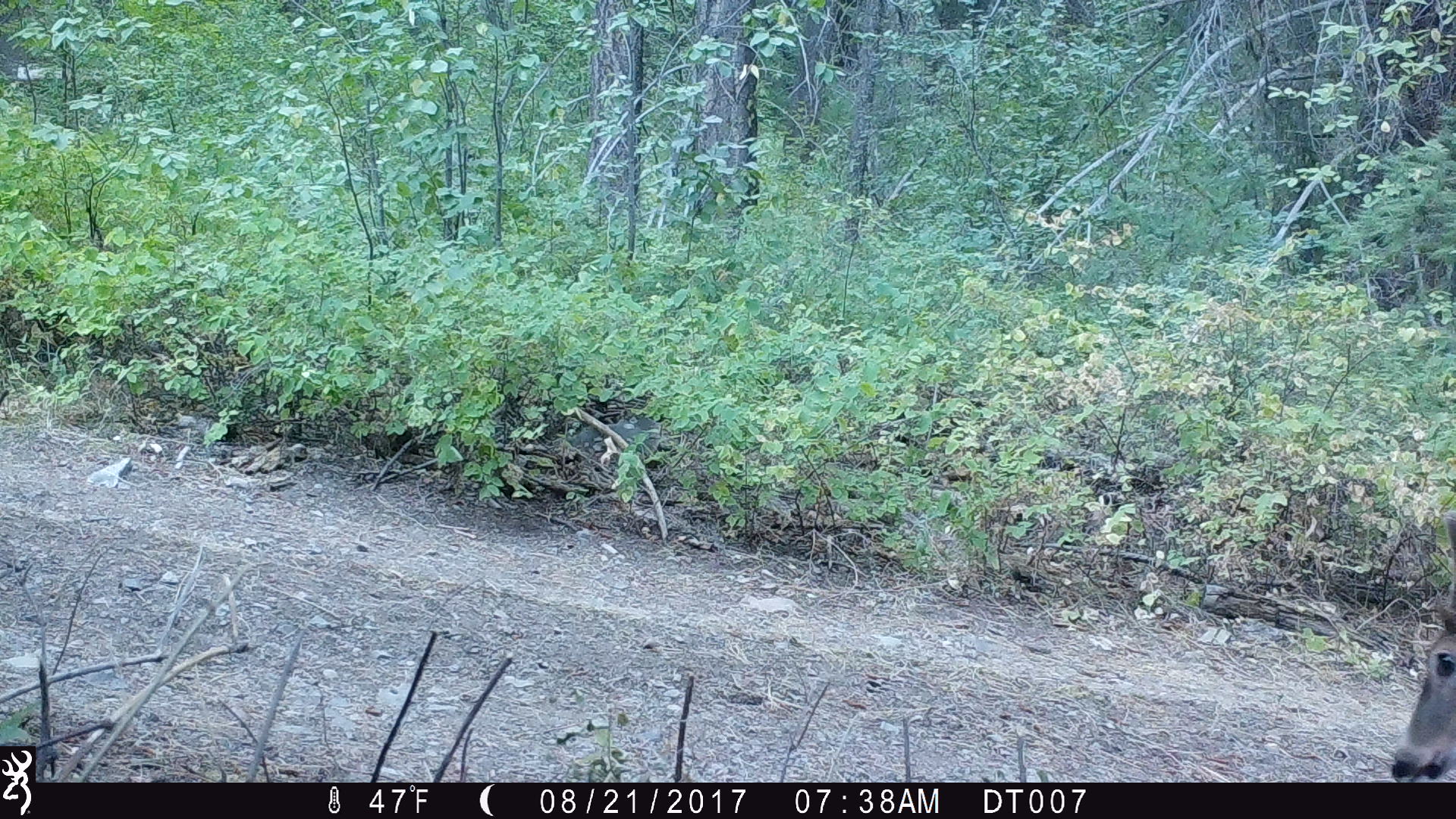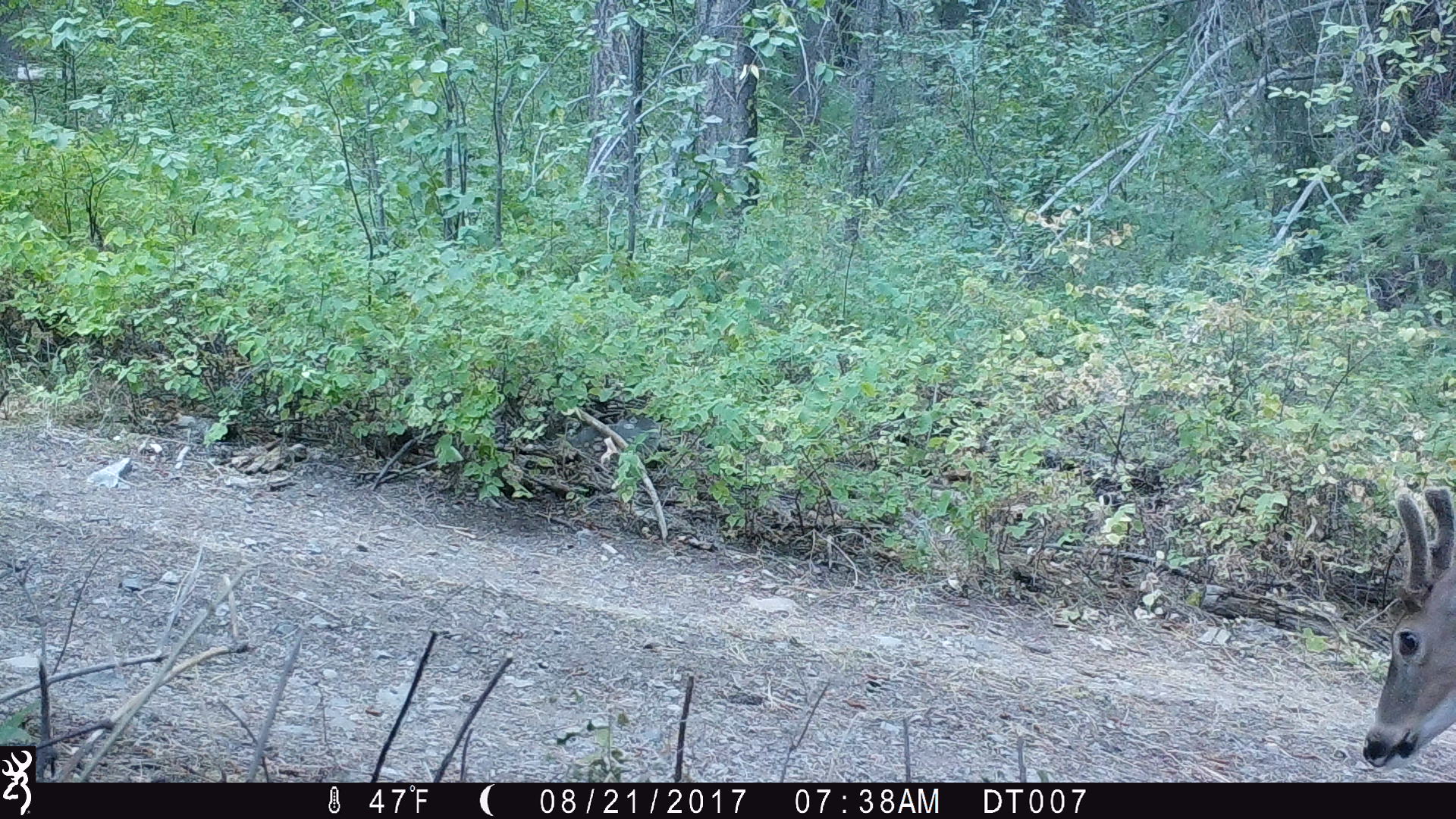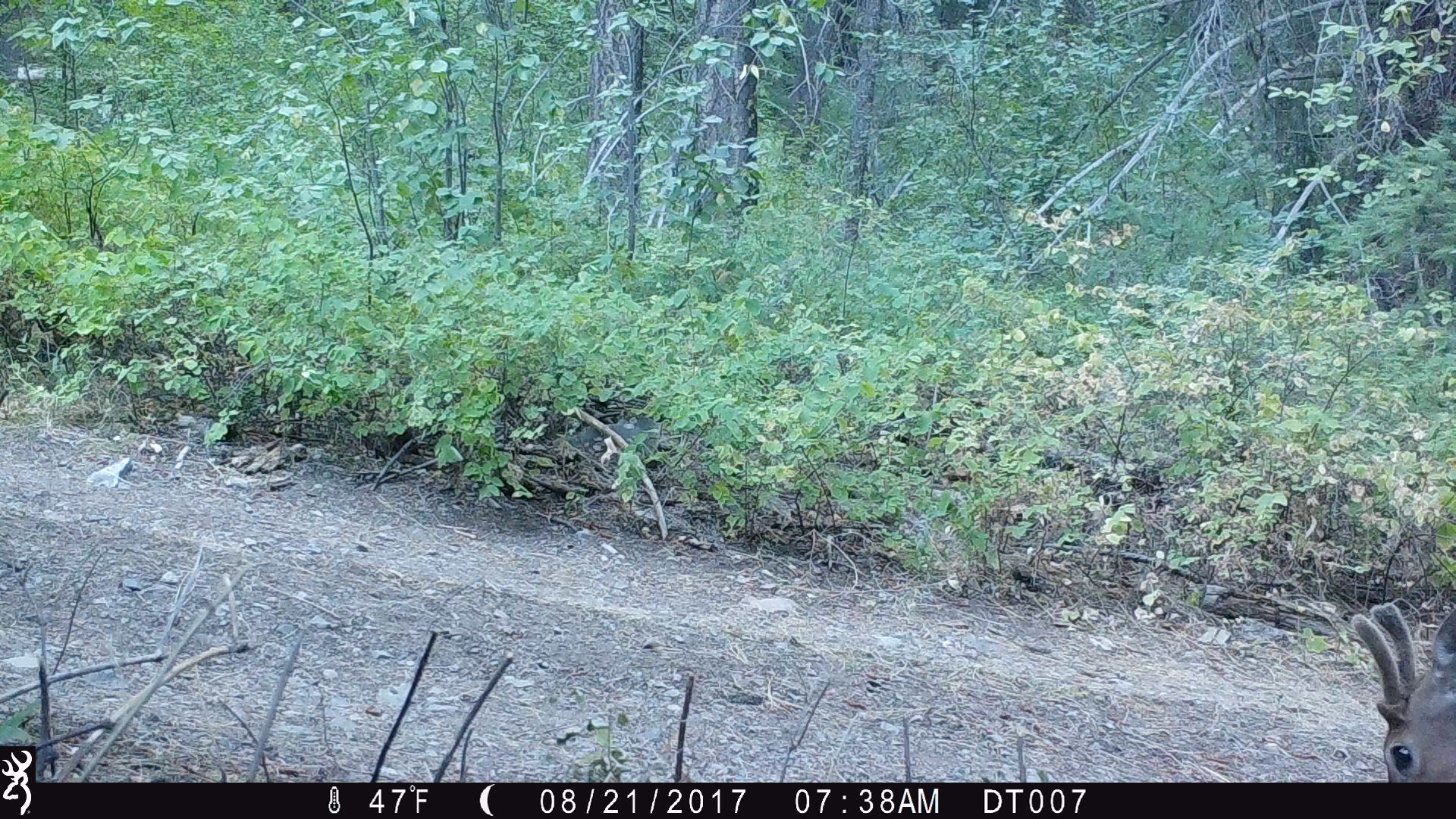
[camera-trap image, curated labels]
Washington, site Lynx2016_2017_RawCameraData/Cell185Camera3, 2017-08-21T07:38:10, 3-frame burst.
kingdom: Animalia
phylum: Chordata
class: Mammalia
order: Artiodactyla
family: Cervidae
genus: Odocoileus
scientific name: Odocoileus hemionus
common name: mule deer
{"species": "Odocoileus hemionus (mule deer)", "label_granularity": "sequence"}